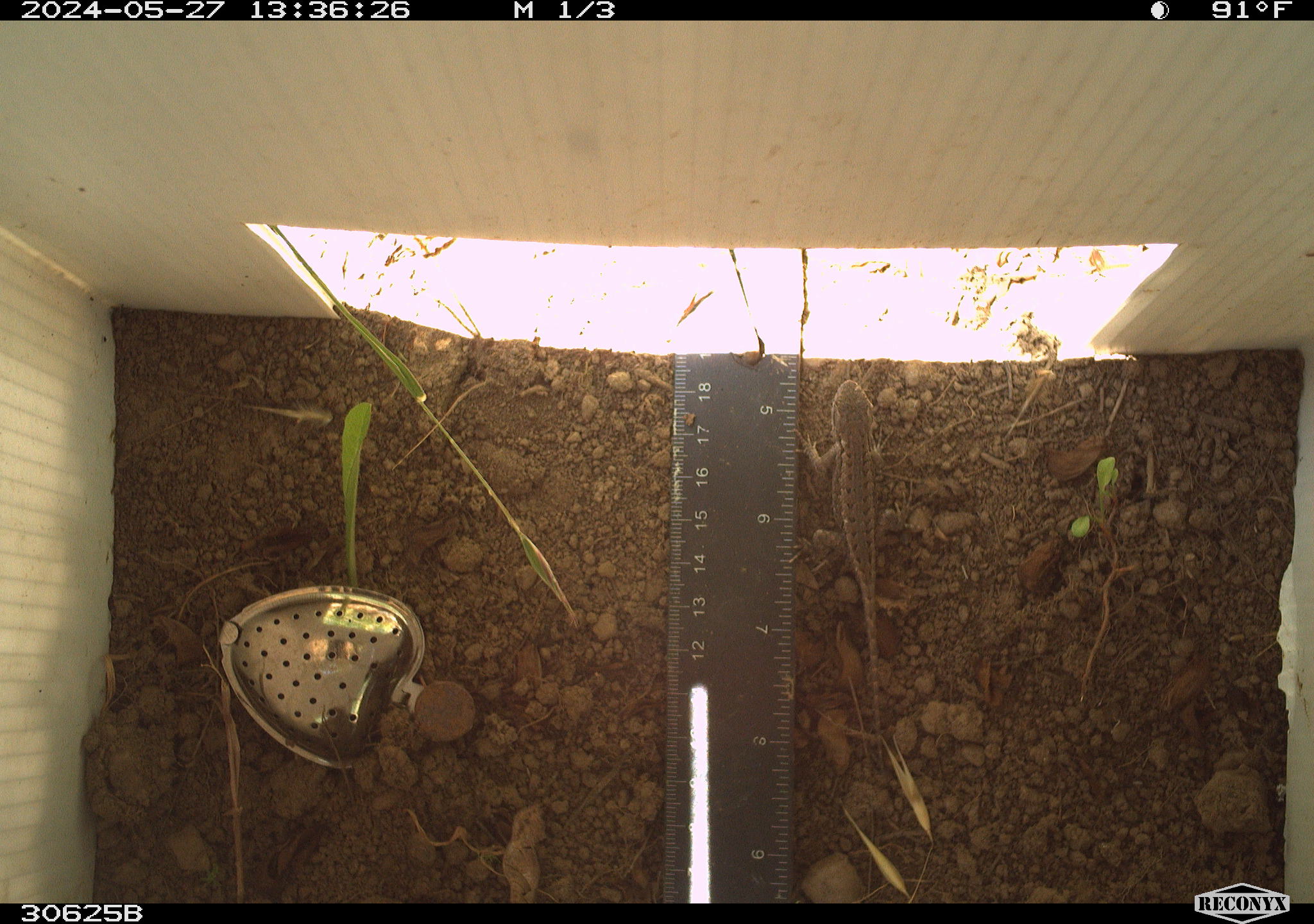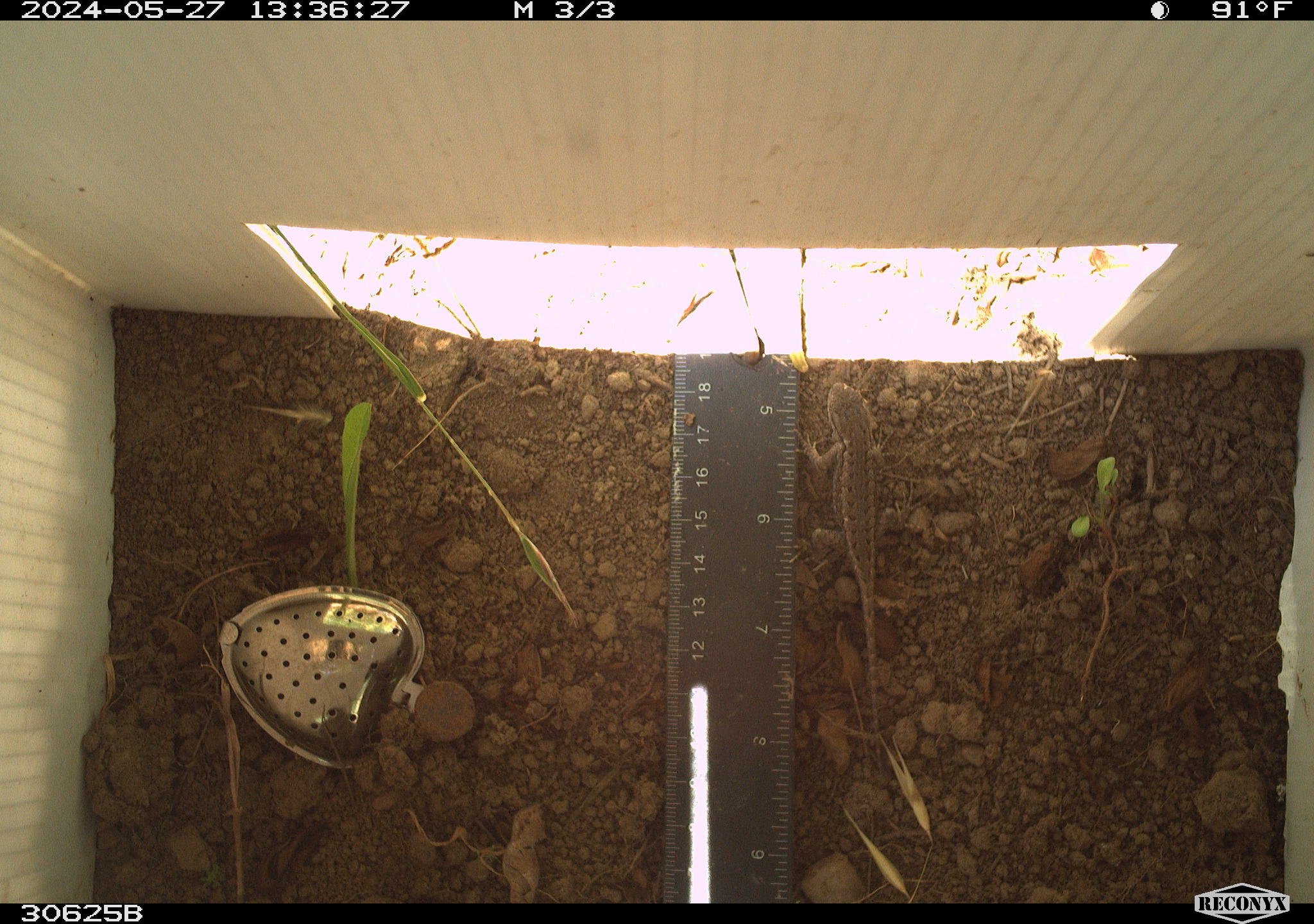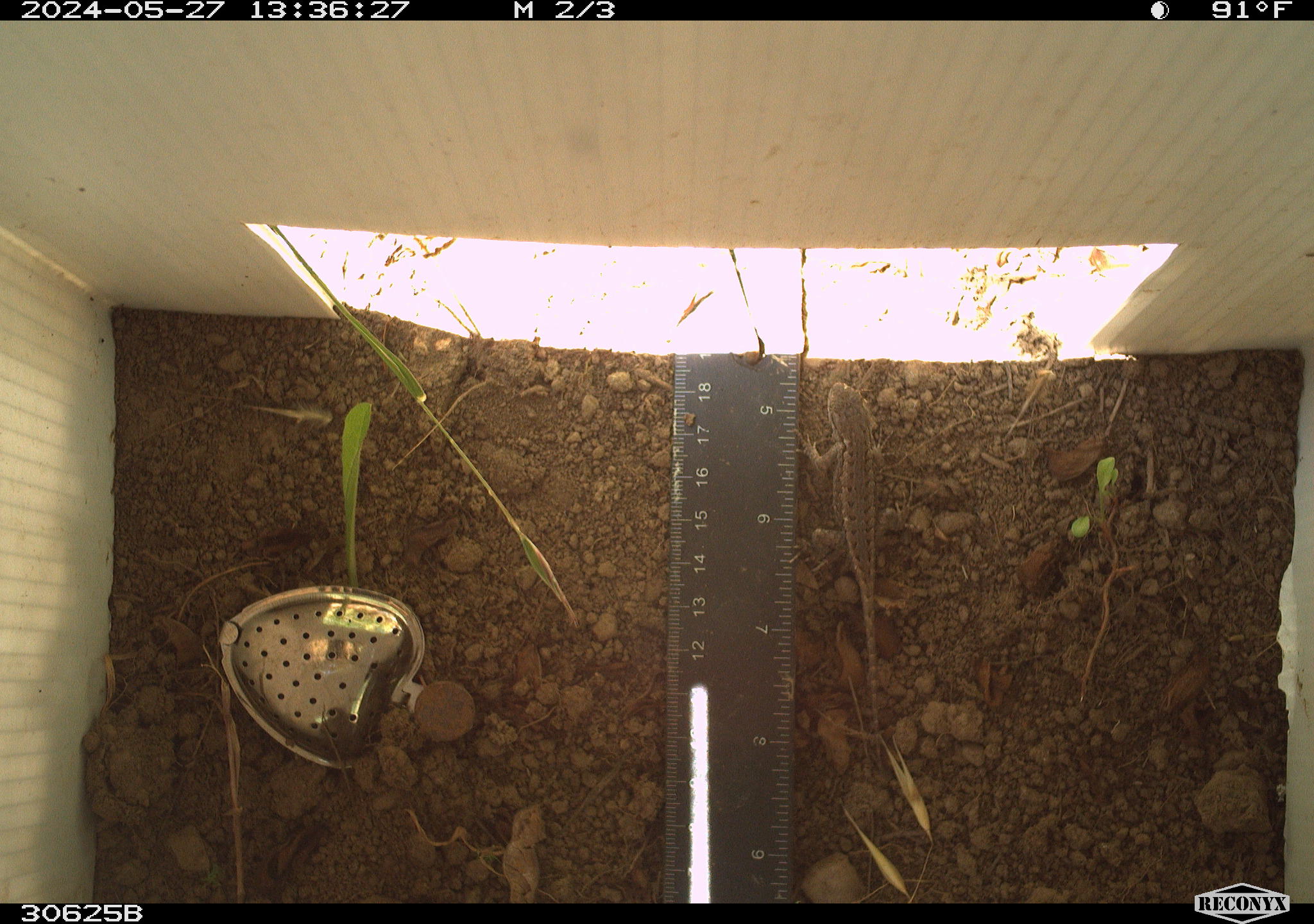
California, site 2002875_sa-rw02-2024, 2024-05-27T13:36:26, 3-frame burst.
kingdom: Animalia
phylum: Chordata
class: Reptilia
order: Squamata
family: Phrynosomatidae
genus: Sceloporus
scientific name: Sceloporus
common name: spiny lizards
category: sceloporus species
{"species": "sceloporus species (spiny lizards) (Sceloporus)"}